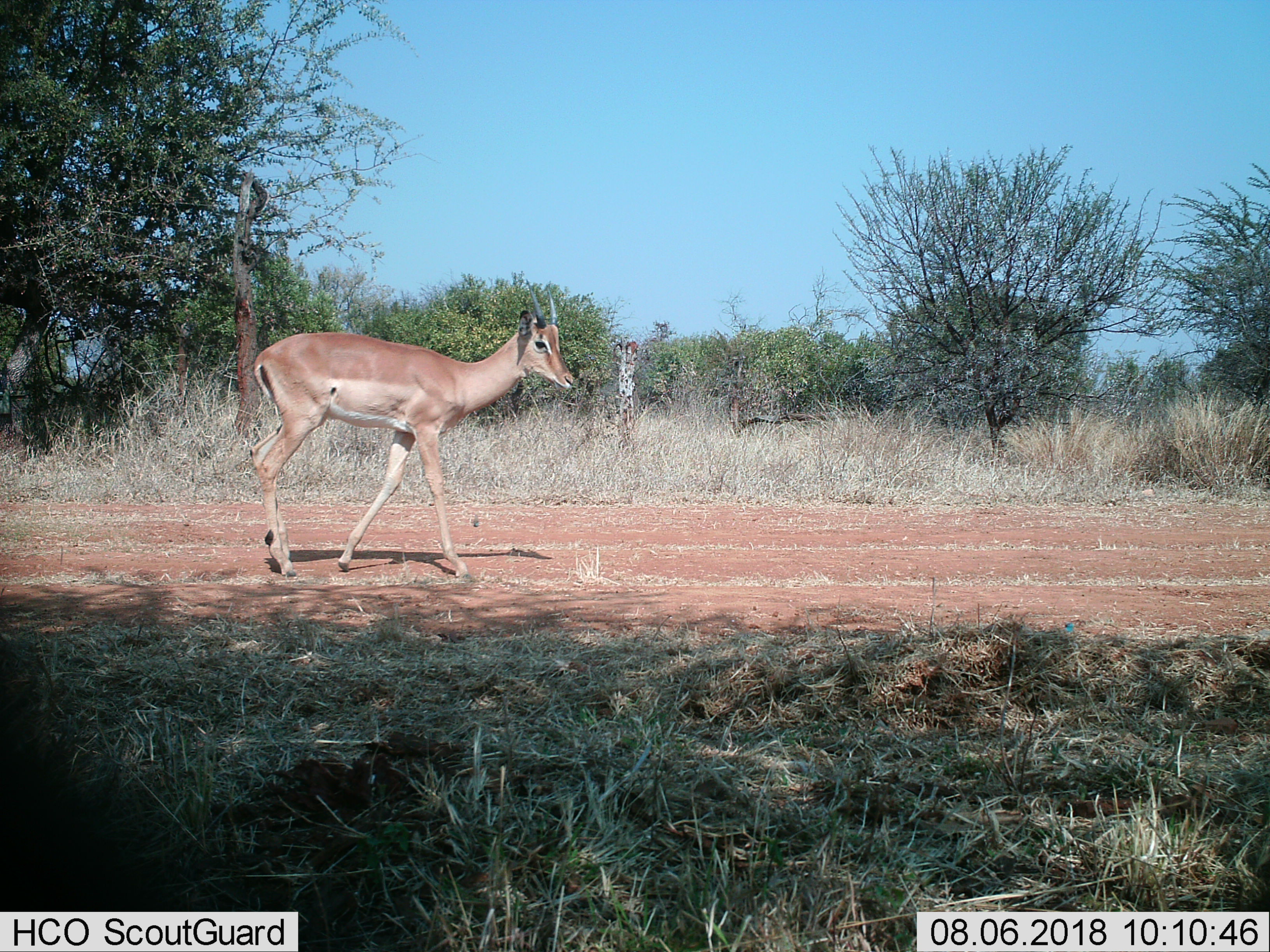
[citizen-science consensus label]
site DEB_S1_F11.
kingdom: Animalia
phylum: Chordata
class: Mammalia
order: Artiodactyla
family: Bovidae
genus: Aepyceros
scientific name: Aepyceros melampus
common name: impala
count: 1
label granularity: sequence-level